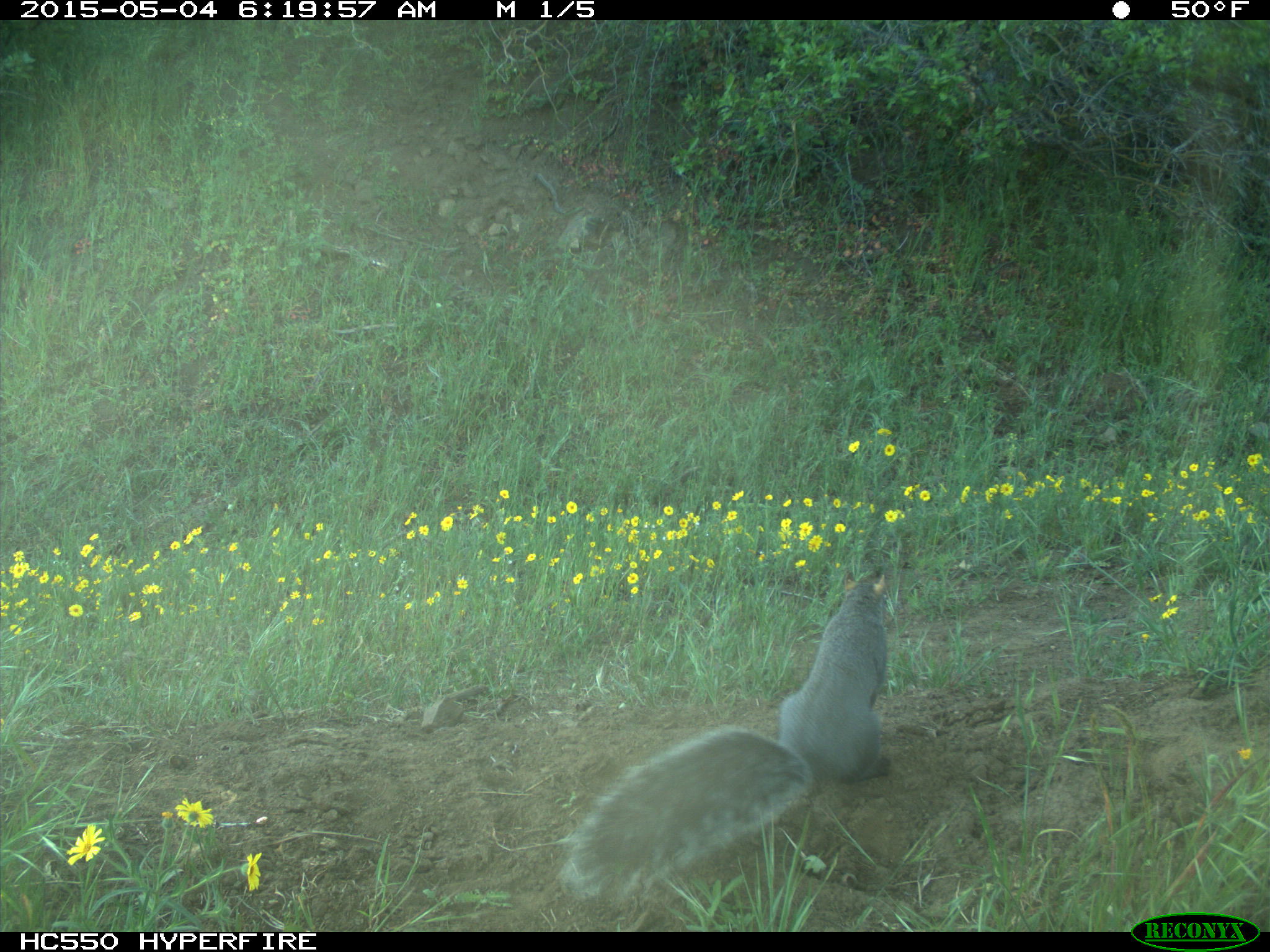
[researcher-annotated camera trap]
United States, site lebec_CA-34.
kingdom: Animalia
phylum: Chordata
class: Mammalia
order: Rodentia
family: Sciuridae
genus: Sciurus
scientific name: Sciurus carolinensis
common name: eastern gray squirrel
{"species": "Sciurus carolinensis (eastern gray squirrel)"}